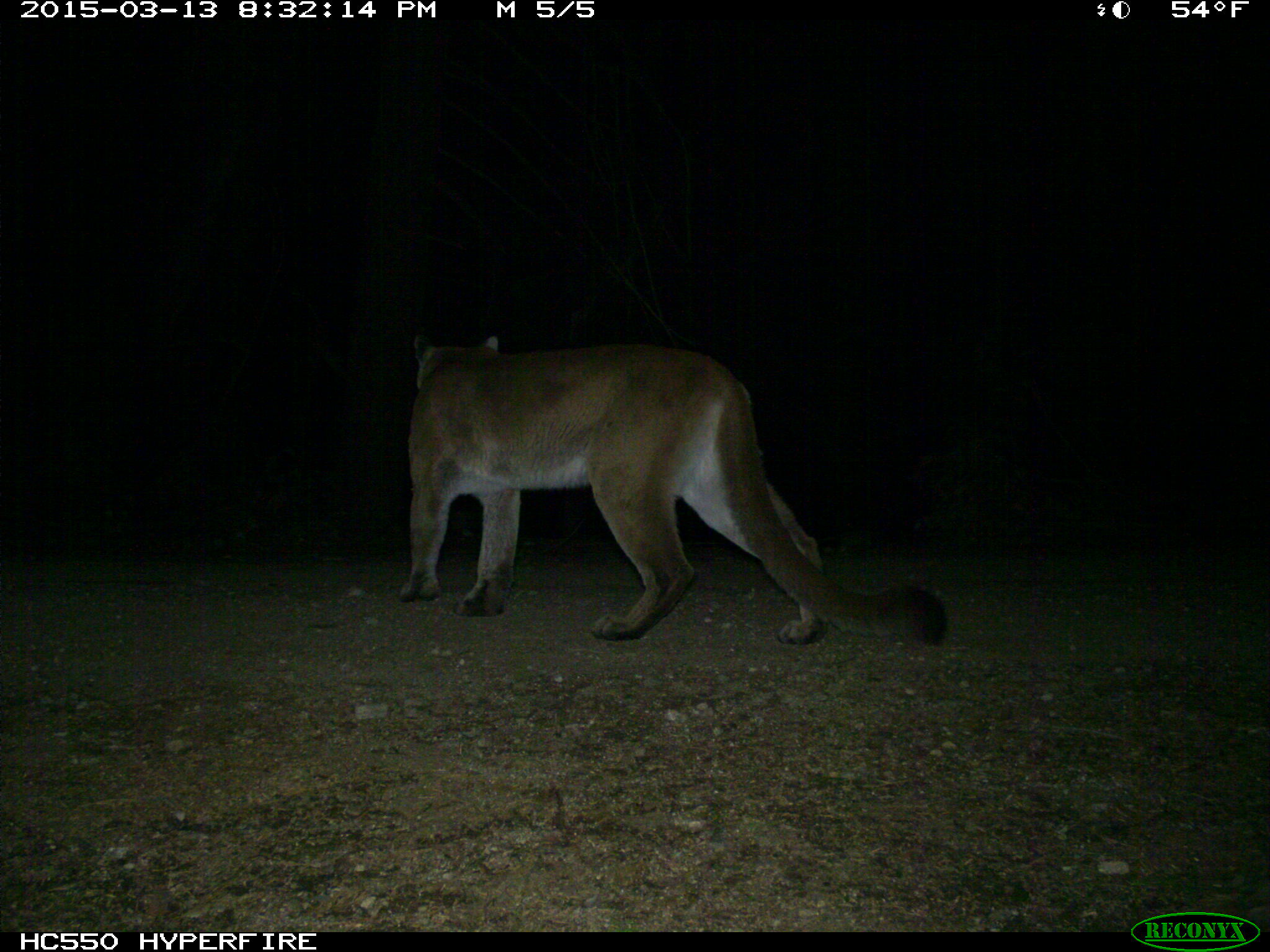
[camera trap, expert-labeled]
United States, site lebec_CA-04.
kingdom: Animalia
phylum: Chordata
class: Mammalia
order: Carnivora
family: Felidae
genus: Puma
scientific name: Puma concolor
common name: mountain lion